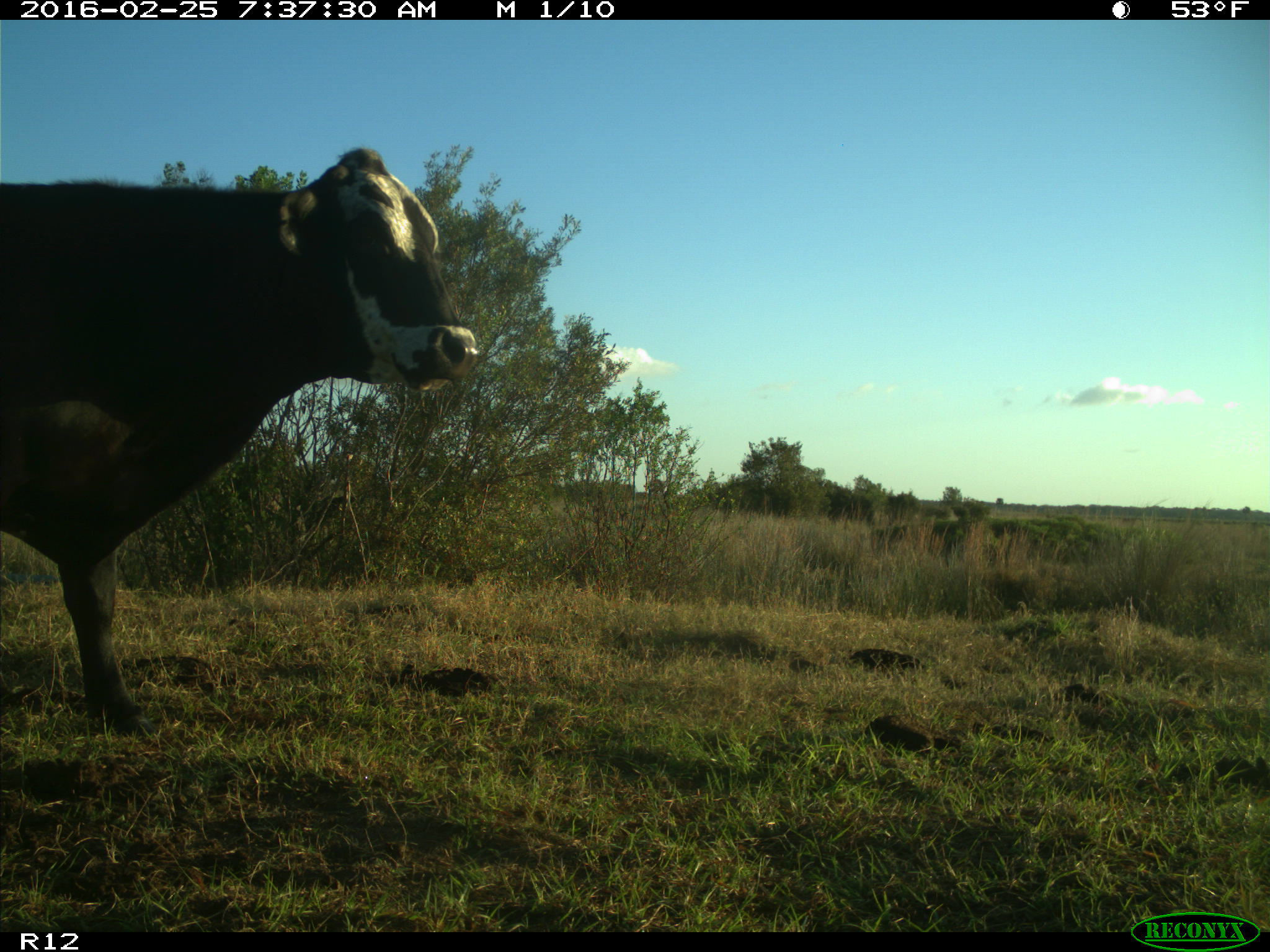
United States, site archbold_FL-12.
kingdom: Animalia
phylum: Chordata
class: Mammalia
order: Artiodactyla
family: Bovidae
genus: Bos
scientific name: Bos taurus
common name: domestic cow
Bos taurus (domestic cow).